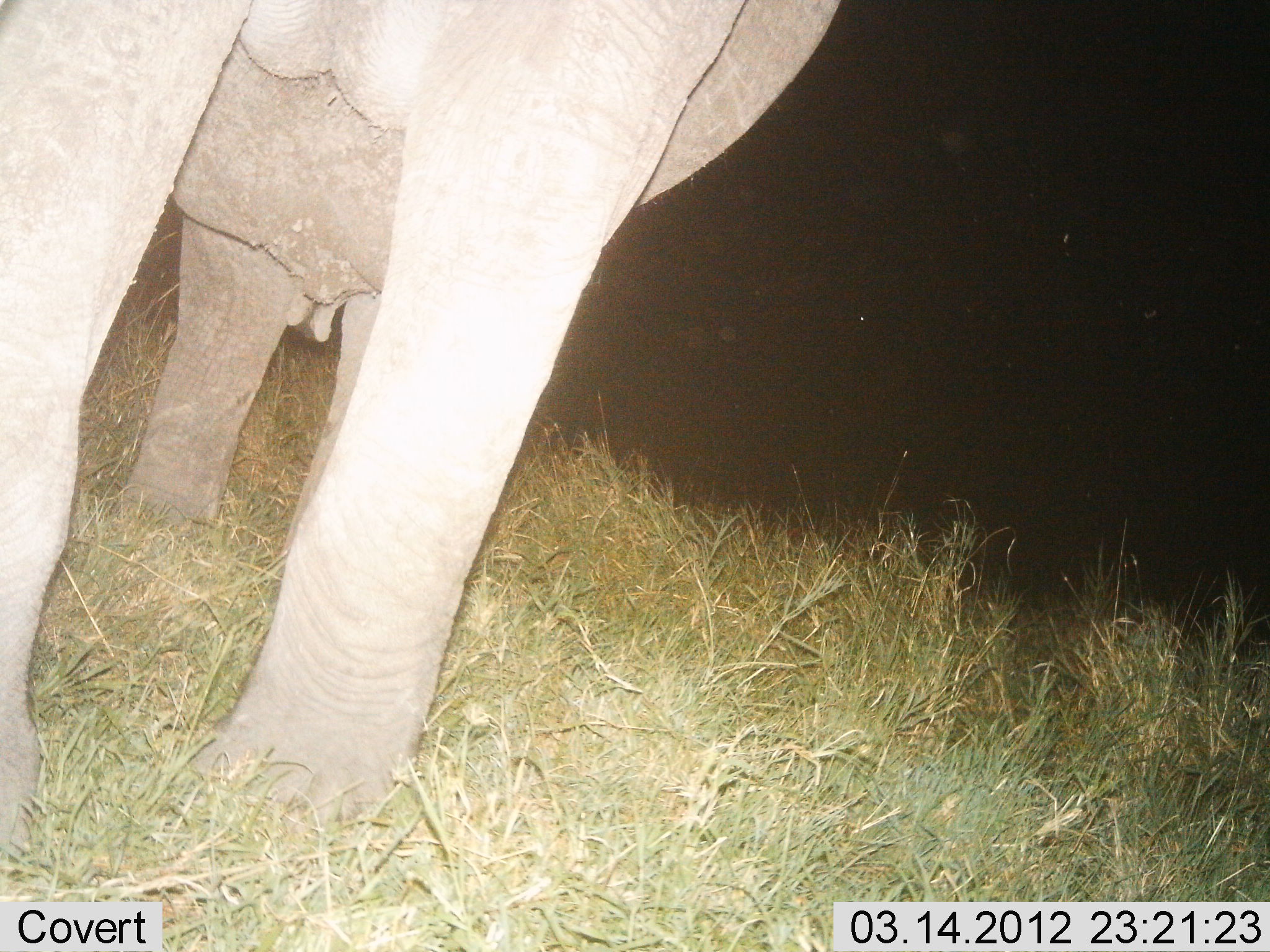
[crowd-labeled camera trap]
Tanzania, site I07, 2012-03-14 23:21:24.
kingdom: Animalia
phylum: Chordata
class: Mammalia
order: Proboscidea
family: Elephantidae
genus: Loxodonta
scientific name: Loxodonta africana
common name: african bush elephant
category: elephant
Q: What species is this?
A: Elephant (african bush elephant) (Loxodonta africana).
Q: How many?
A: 1.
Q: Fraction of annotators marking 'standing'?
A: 100%.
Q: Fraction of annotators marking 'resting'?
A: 0%.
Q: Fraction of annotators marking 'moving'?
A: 0%.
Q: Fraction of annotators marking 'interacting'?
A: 0%.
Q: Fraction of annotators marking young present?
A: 0%.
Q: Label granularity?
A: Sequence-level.